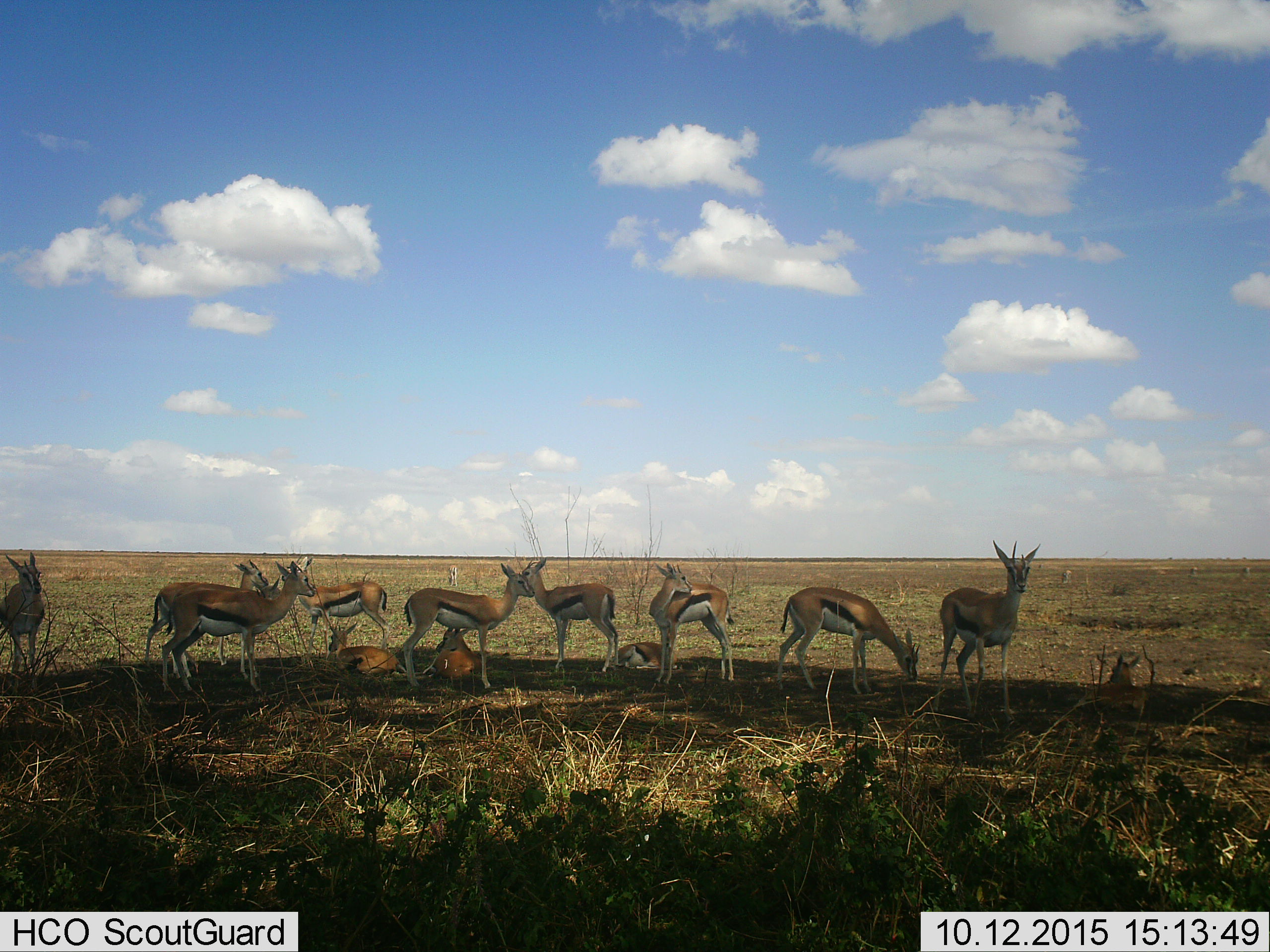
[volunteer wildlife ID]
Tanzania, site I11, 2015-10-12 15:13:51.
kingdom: Animalia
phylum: Chordata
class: Mammalia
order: Artiodactyla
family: Bovidae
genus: Eudorcas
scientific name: Eudorcas thomsonii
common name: thomson's gazelle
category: gazellethomsons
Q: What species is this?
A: Gazellethomsons (thomson's gazelle) (Eudorcas thomsonii).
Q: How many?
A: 11-50.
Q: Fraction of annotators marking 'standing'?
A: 80%.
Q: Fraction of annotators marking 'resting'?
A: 100%.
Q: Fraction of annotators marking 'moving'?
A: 20%.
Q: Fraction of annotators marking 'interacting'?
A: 40%.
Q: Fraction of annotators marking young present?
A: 50%.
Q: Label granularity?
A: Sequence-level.